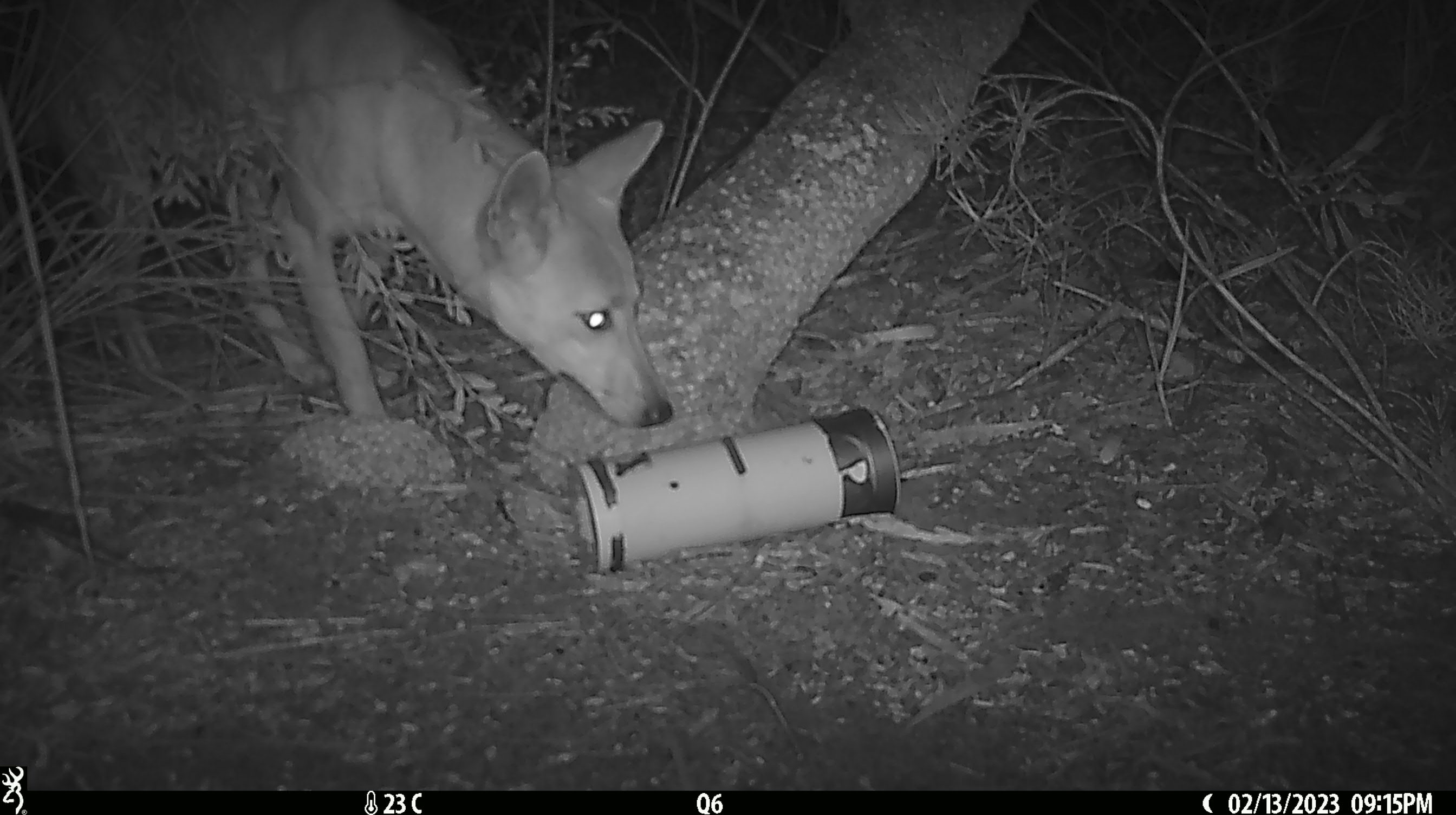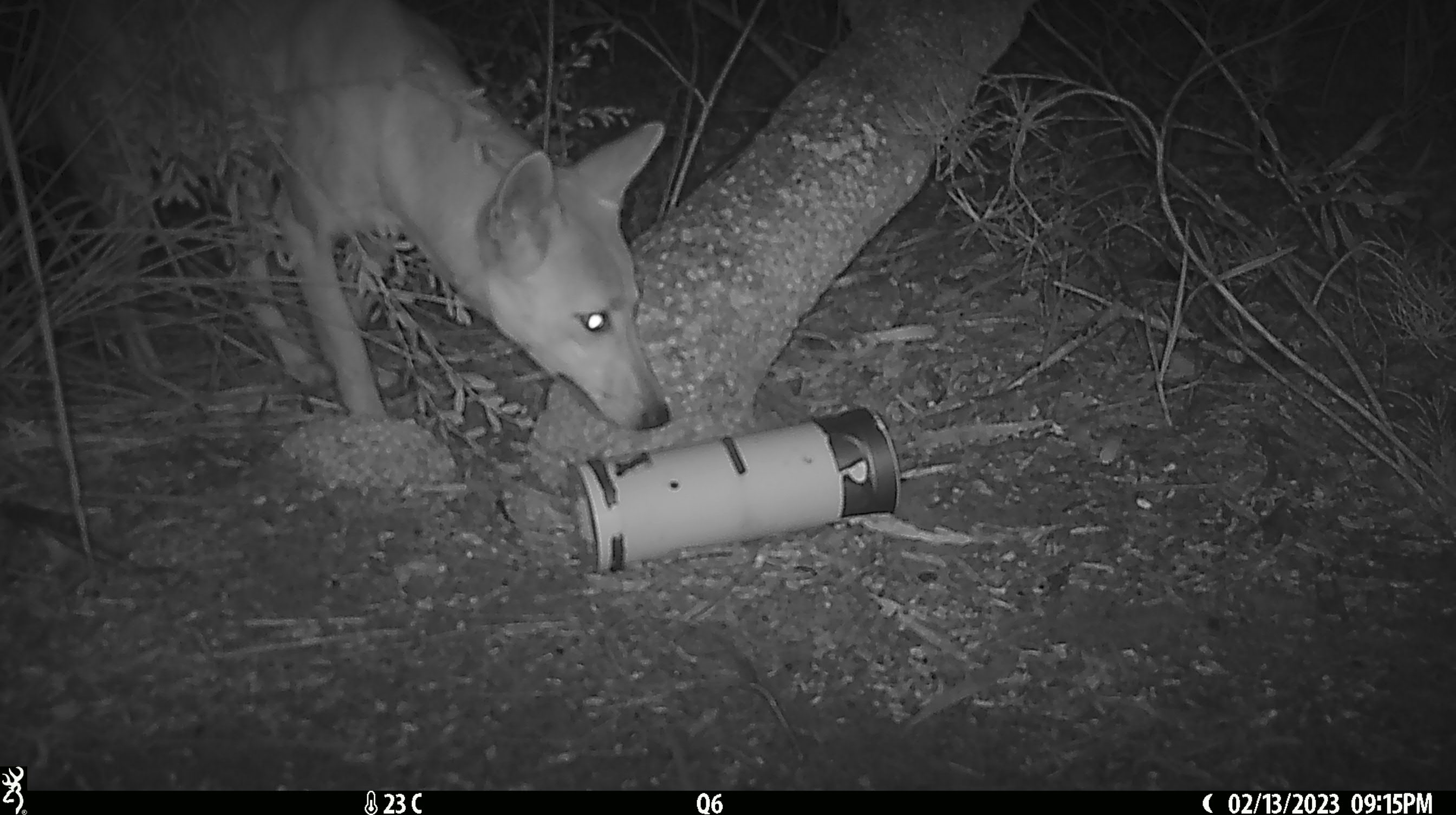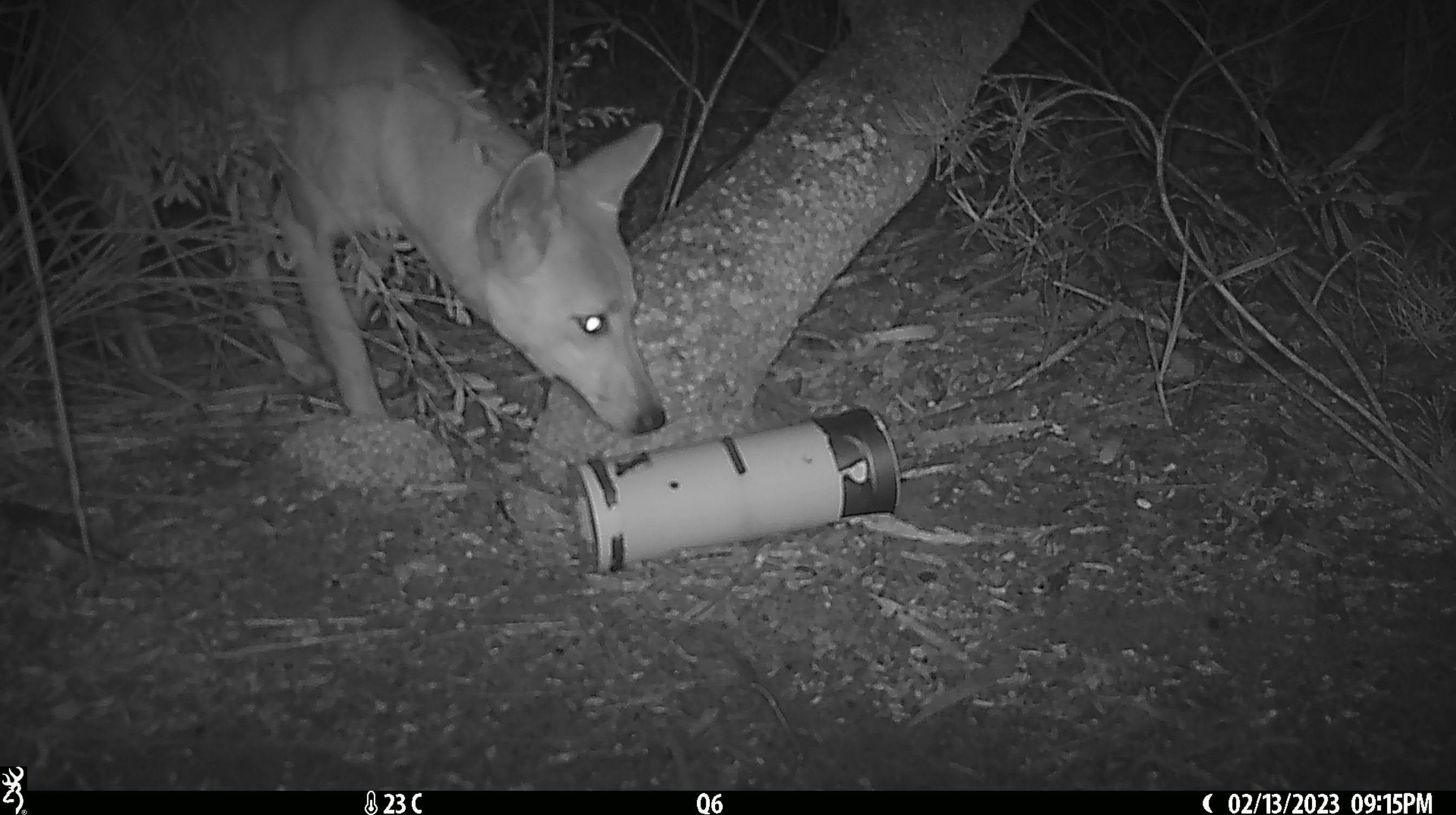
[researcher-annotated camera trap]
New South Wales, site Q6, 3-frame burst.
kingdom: Animalia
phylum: Chordata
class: Mammalia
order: Carnivora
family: Canidae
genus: Canis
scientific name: Canis familiaris dingo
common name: dingo